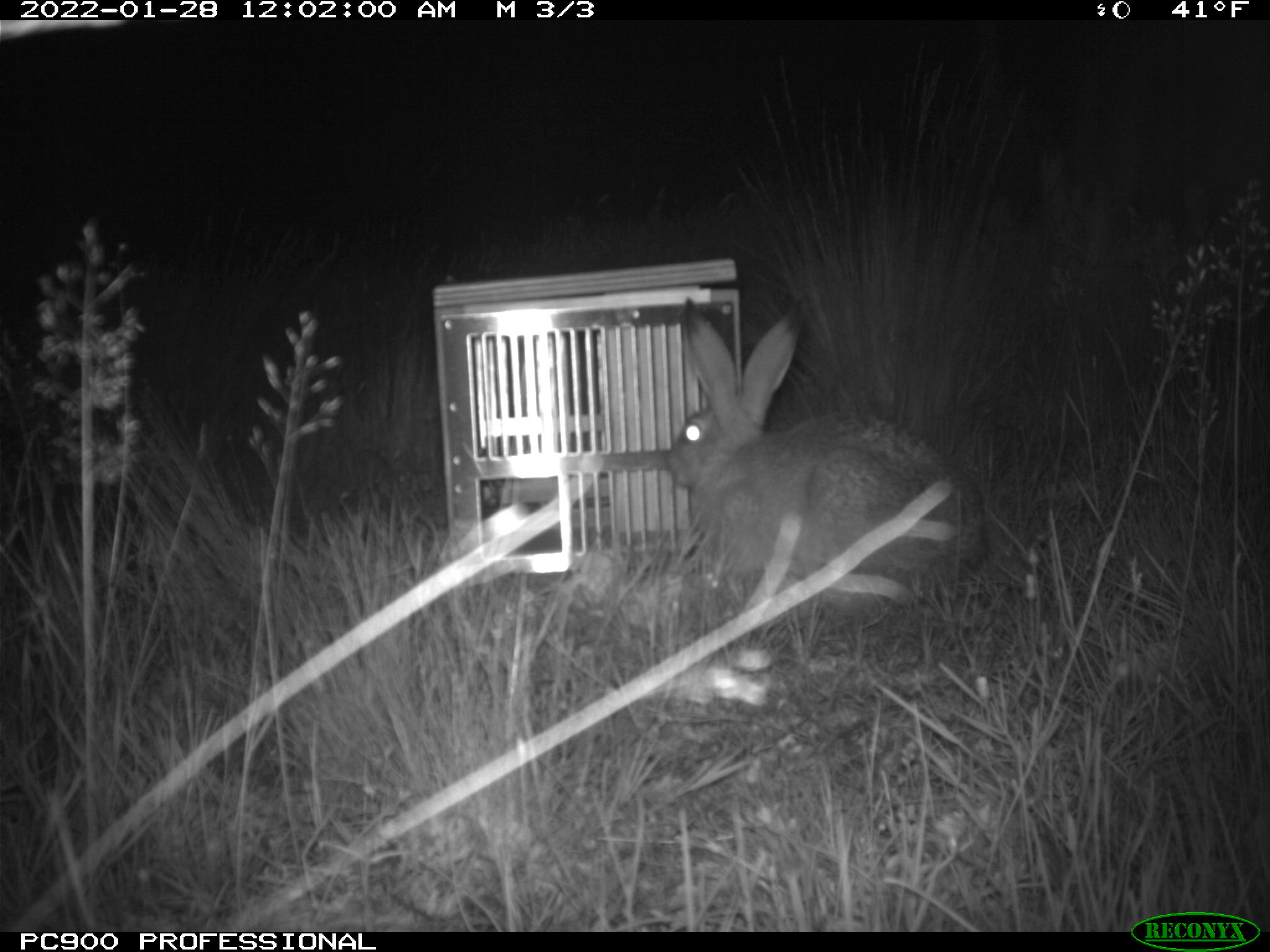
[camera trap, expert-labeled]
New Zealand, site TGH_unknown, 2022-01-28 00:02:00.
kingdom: Animalia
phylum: Chordata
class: Mammalia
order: Lagomorpha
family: Leporidae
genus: Lepus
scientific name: Lepus europaeus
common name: brown hare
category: hare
Hare (brown hare) (Lepus europaeus).